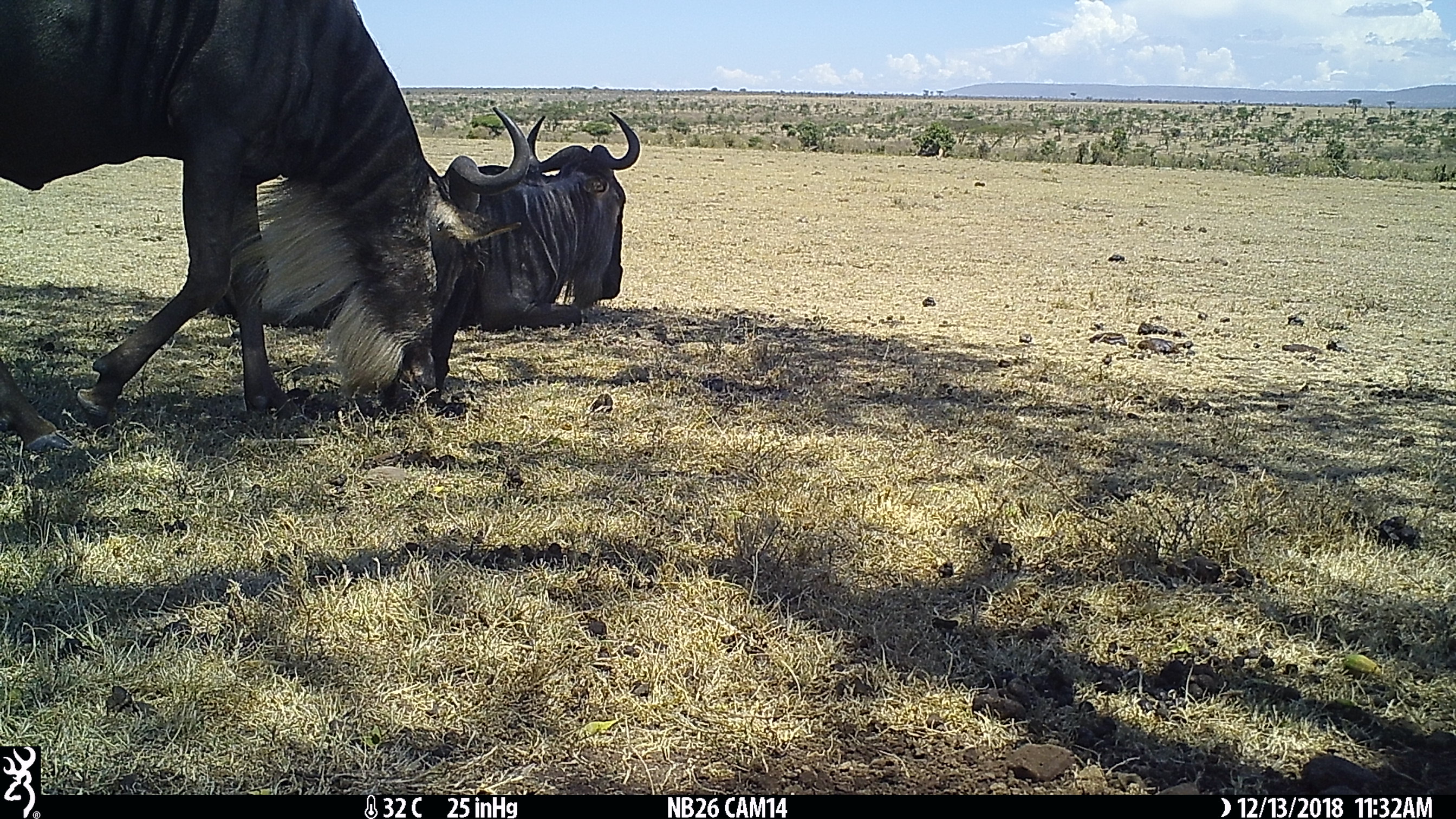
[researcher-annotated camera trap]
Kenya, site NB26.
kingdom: Animalia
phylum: Chordata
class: Mammalia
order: Artiodactyla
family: Bovidae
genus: Connochaetes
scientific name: Connochaetes taurinus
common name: blue wildebeest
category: wildebeest